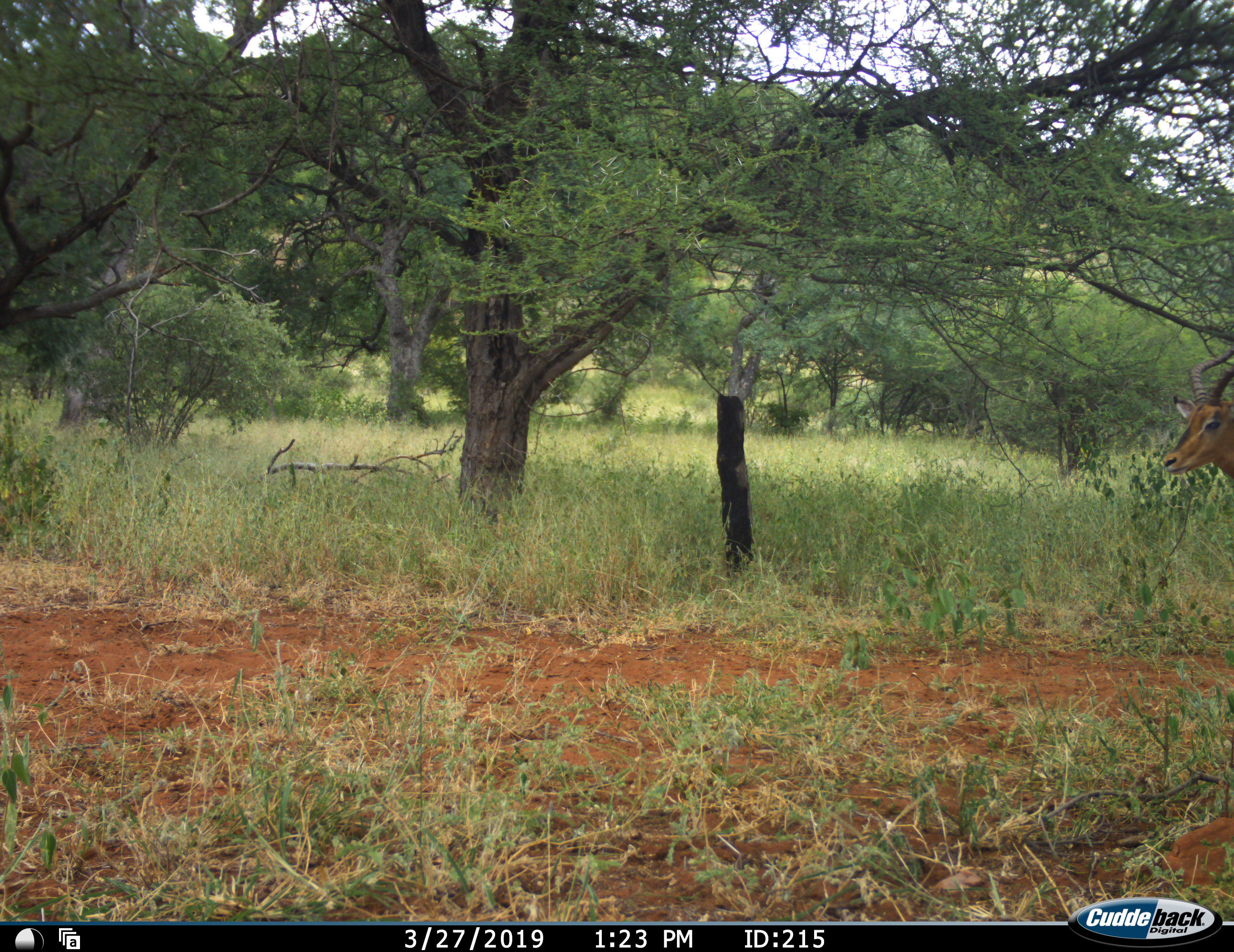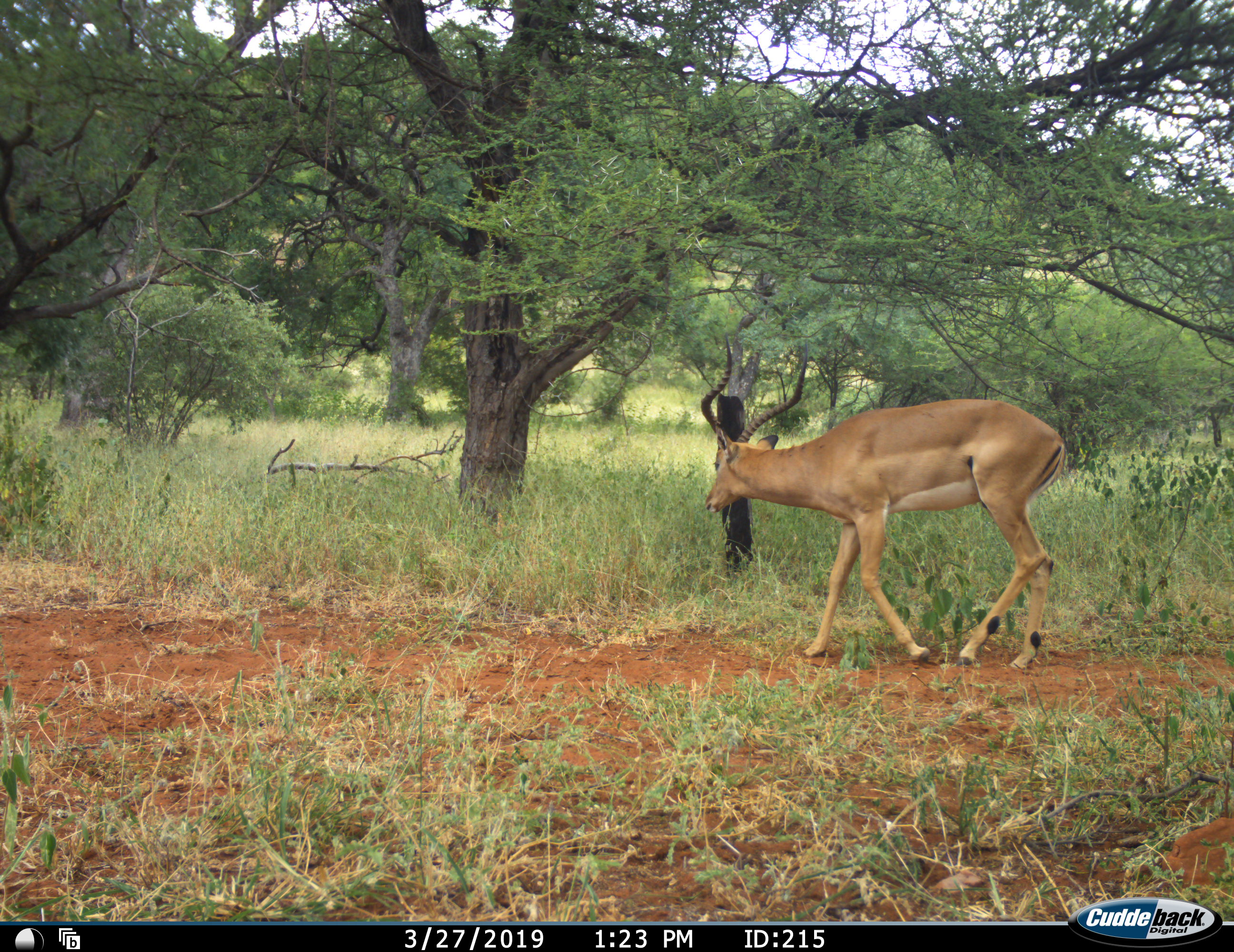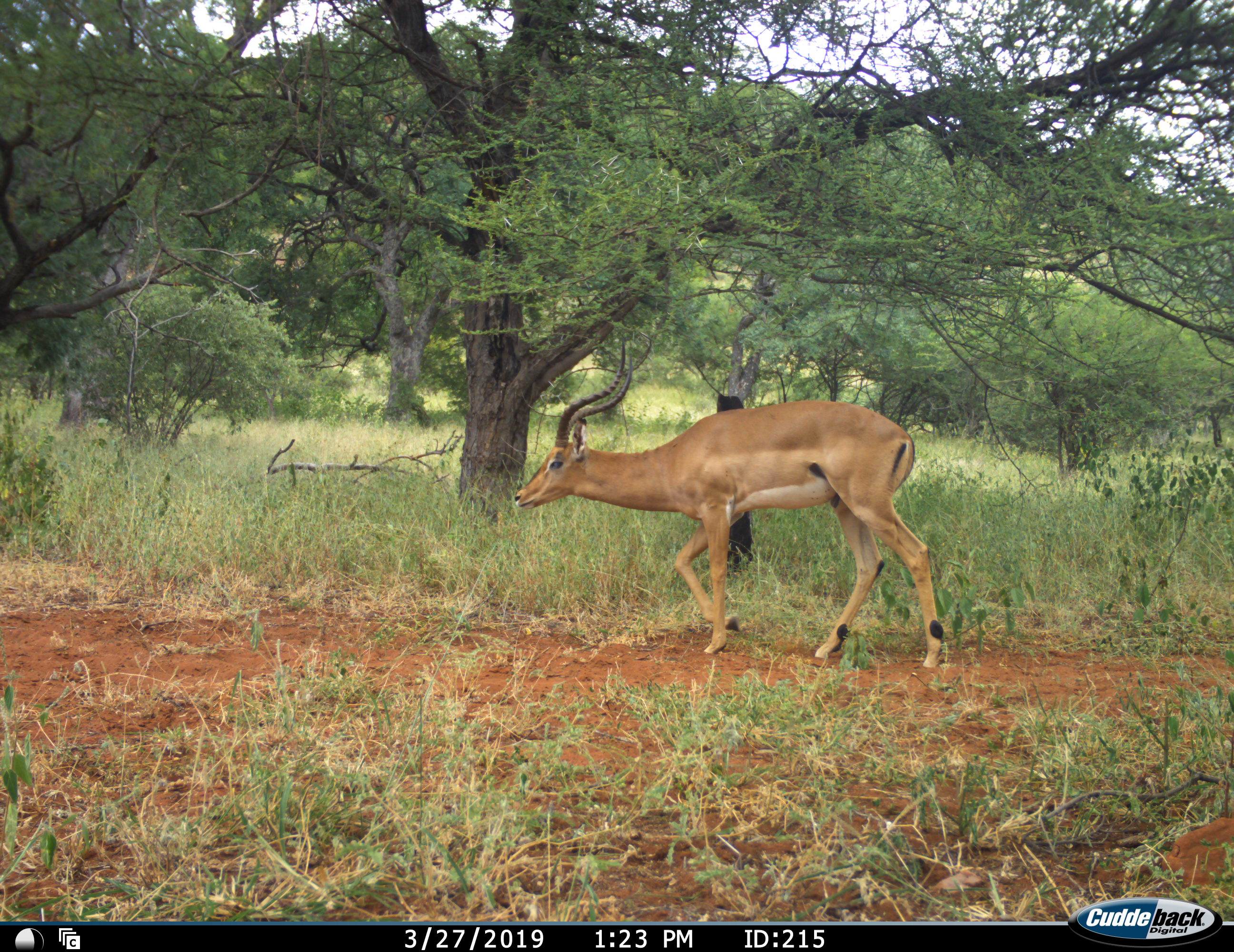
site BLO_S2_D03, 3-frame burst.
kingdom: Animalia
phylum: Chordata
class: Mammalia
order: Artiodactyla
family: Bovidae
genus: Aepyceros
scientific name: Aepyceros melampus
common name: impala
Impala (Aepyceros melampus), count 1. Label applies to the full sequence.